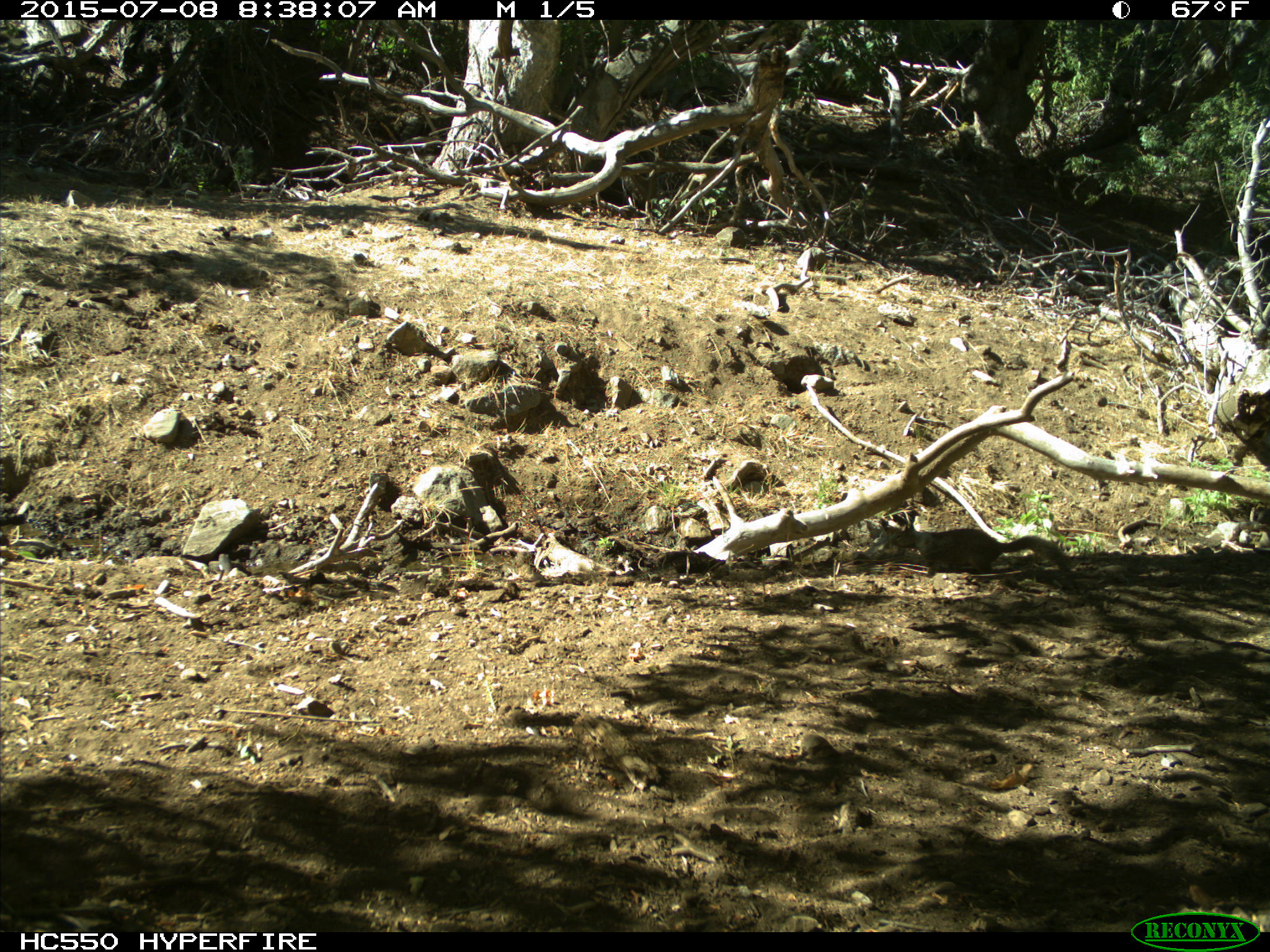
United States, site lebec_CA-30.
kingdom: Animalia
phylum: Chordata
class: Mammalia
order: Rodentia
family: Sciuridae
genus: Otospermophilus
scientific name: Otospermophilus beecheyi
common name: california ground squirrel